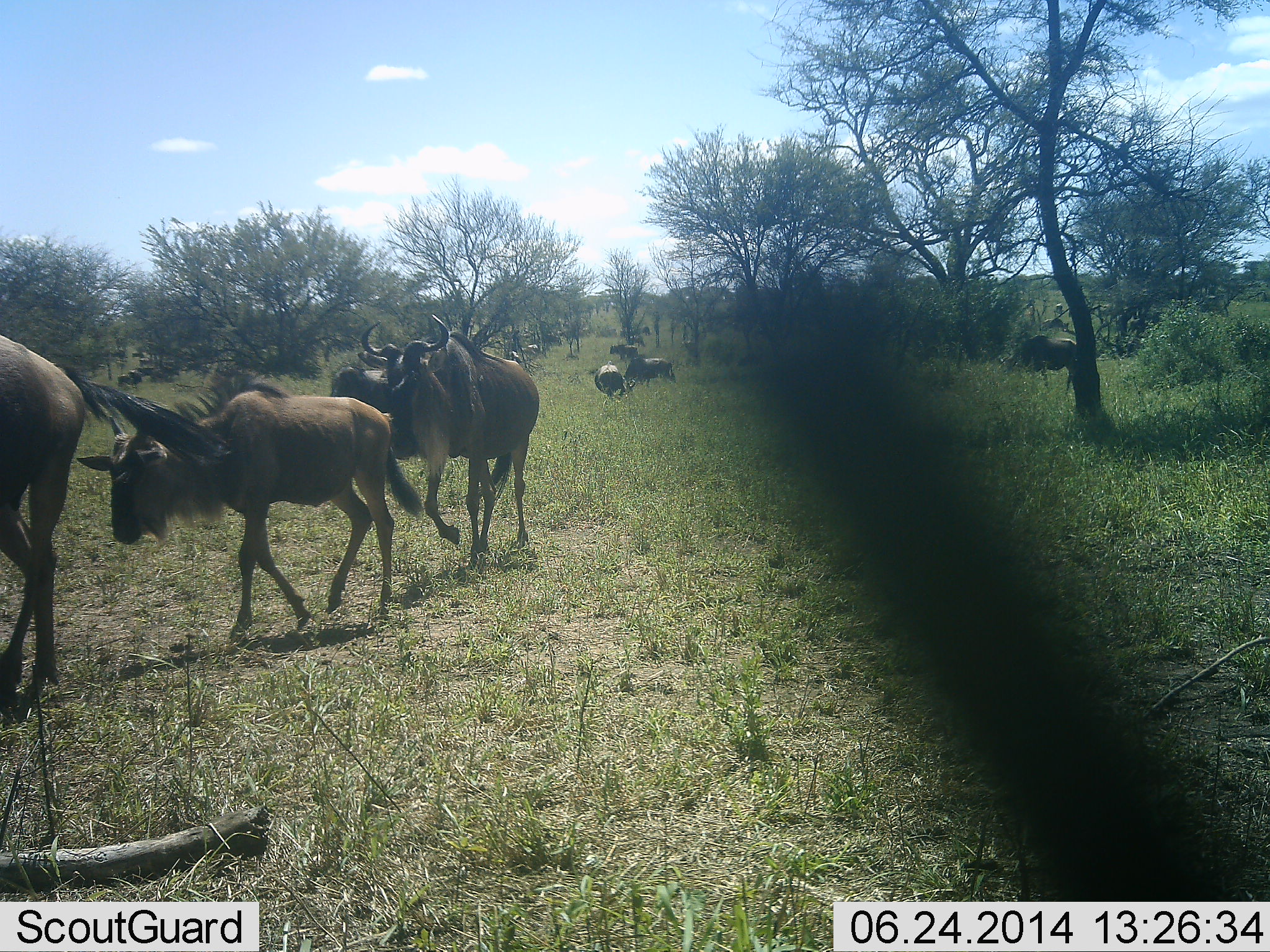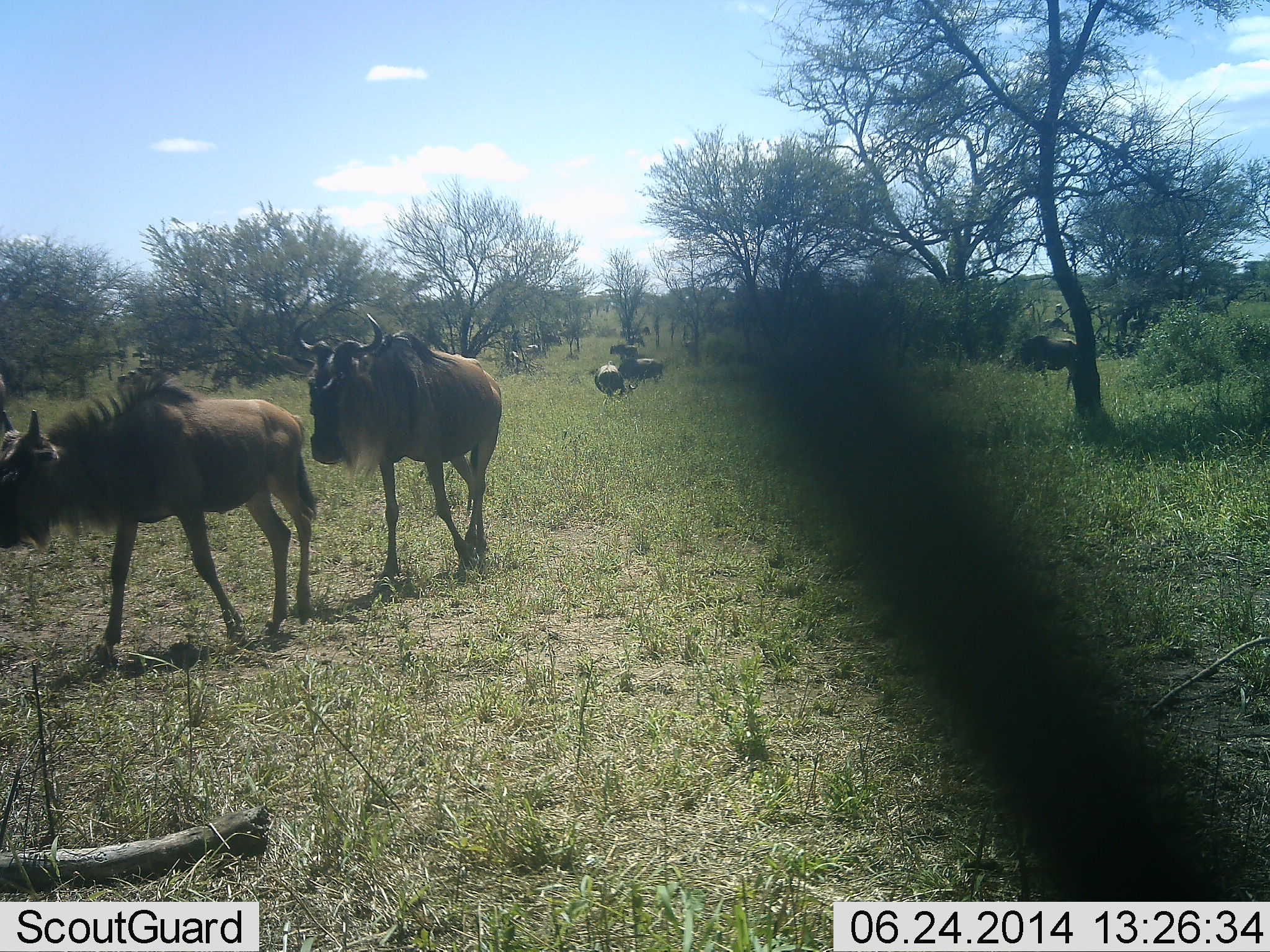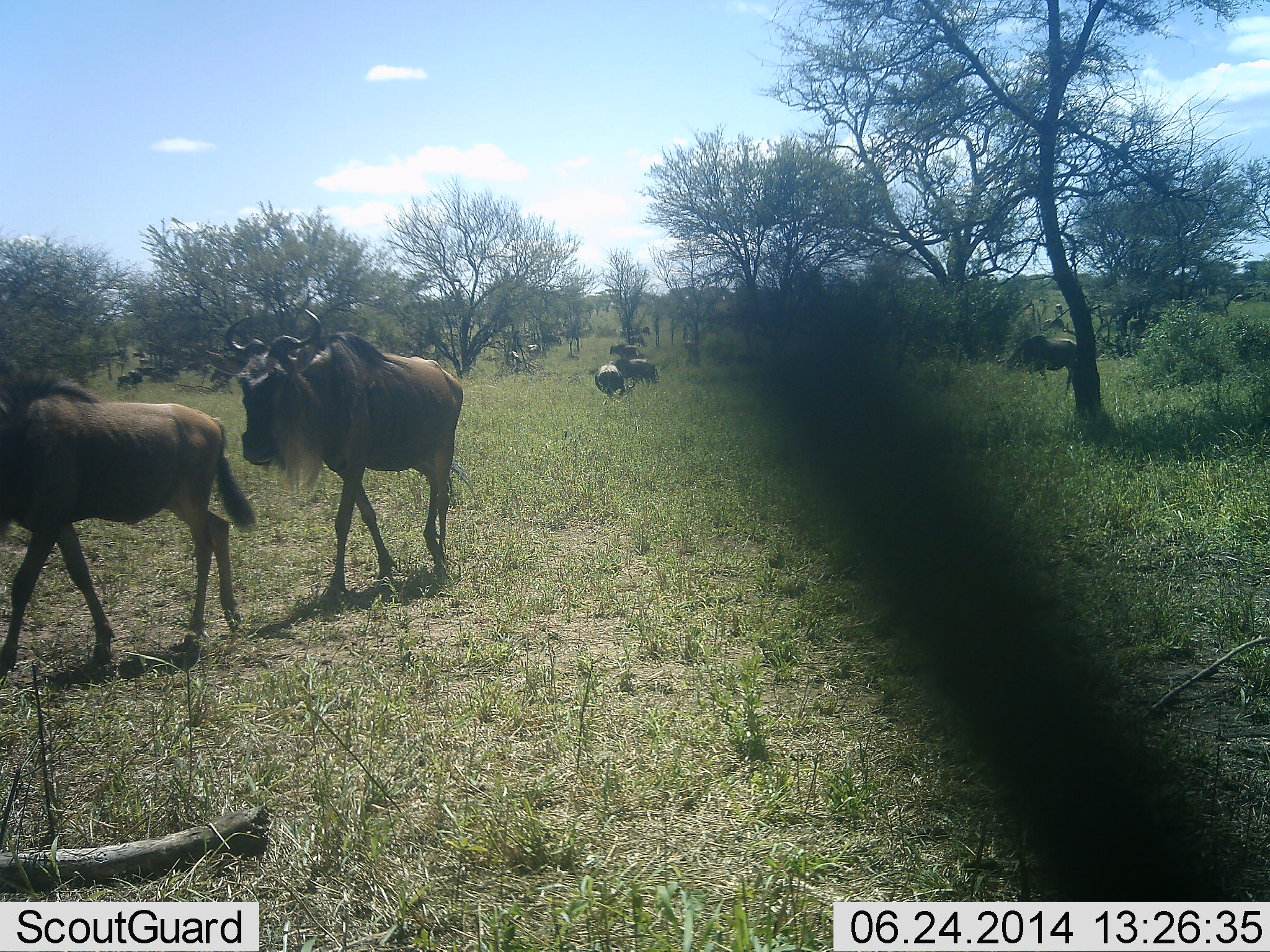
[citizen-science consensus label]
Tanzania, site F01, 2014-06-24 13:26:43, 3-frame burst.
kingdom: Animalia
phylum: Chordata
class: Mammalia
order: Artiodactyla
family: Bovidae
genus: Connochaetes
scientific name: Connochaetes taurinus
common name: blue wildebeest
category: wildebeest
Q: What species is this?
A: Wildebeest (blue wildebeest) (Connochaetes taurinus).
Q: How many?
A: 7.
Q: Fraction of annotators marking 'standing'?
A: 40%.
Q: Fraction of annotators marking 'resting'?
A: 10%.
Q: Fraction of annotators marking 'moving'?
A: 100%.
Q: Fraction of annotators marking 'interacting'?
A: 0%.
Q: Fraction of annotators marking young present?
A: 20%.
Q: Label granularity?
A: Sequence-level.